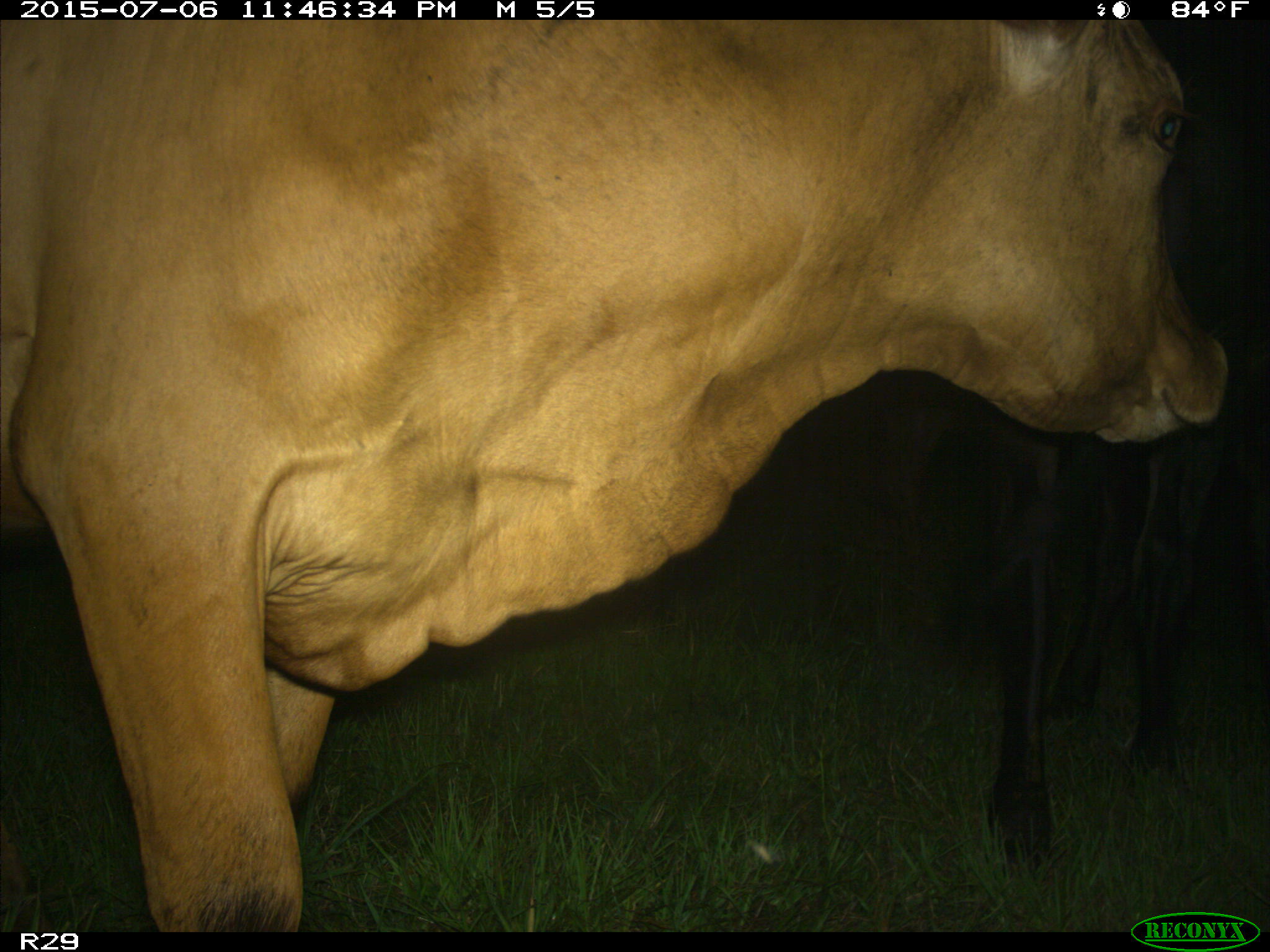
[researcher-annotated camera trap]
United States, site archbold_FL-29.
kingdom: Animalia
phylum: Chordata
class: Mammalia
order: Artiodactyla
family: Bovidae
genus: Bos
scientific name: Bos taurus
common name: domestic cow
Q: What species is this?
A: Bos taurus (domestic cow).